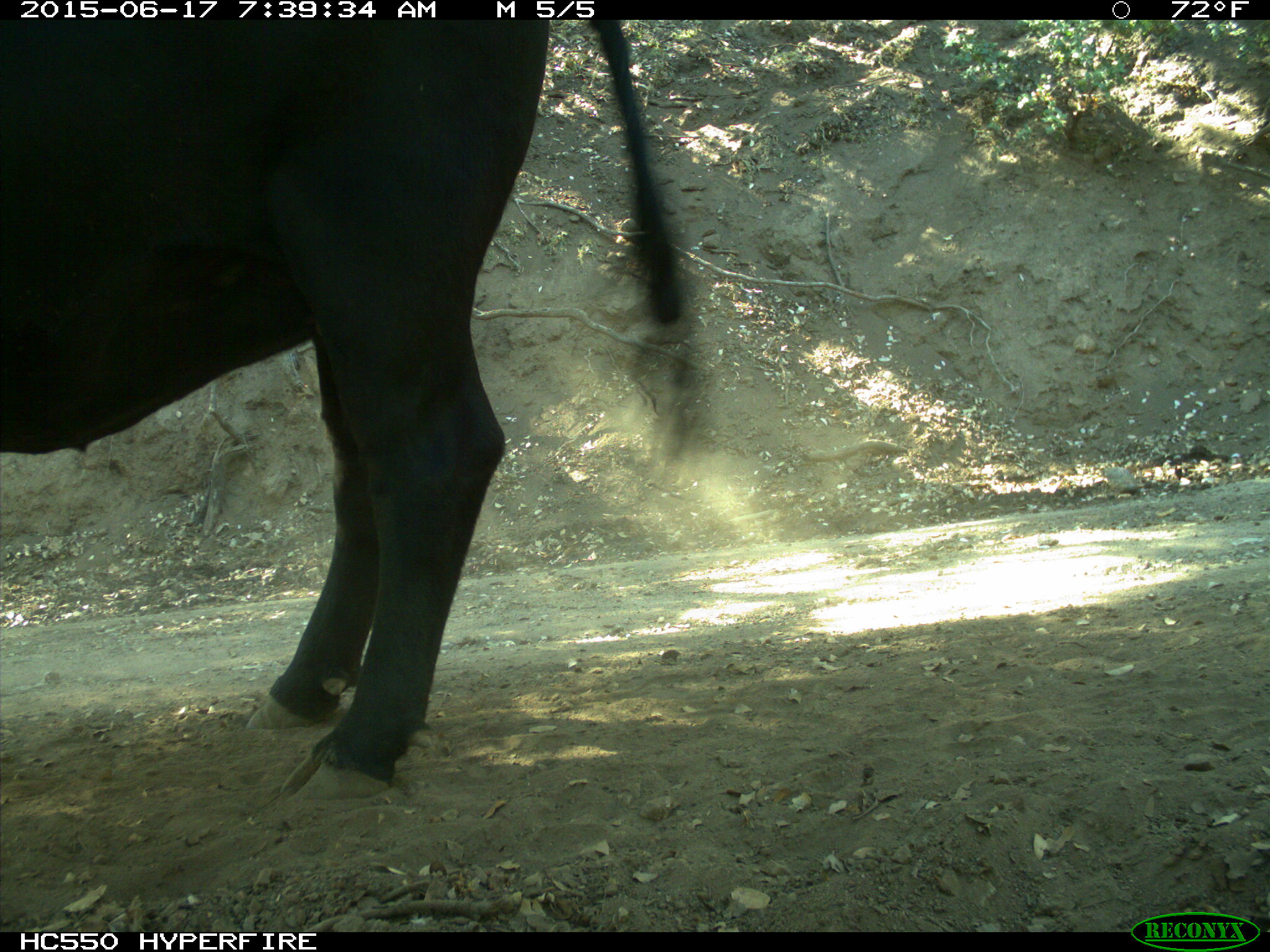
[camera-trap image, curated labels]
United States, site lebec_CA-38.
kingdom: Animalia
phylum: Chordata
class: Mammalia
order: Artiodactyla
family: Bovidae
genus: Bos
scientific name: Bos taurus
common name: domestic cow